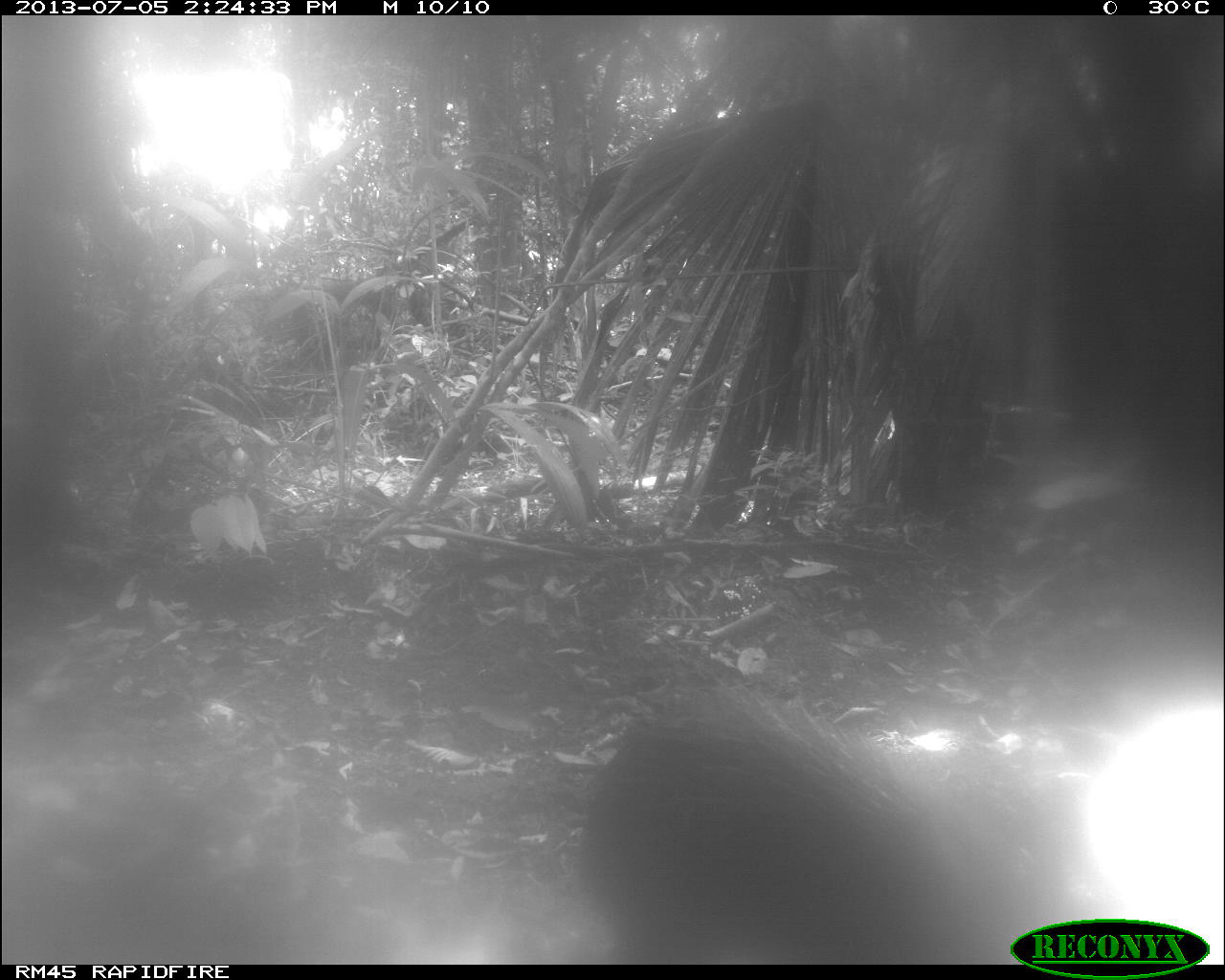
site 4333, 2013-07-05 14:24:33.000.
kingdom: Animalia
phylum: Chordata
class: Mammalia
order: Artiodactyla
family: Tayassuidae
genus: Tayassu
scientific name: Tayassu pecari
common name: white-lipped peccary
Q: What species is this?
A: Tayassu pecari (white-lipped peccary).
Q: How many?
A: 2.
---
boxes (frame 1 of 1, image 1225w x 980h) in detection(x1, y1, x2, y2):
tayassu pecari: detection(573, 671, 1004, 964)